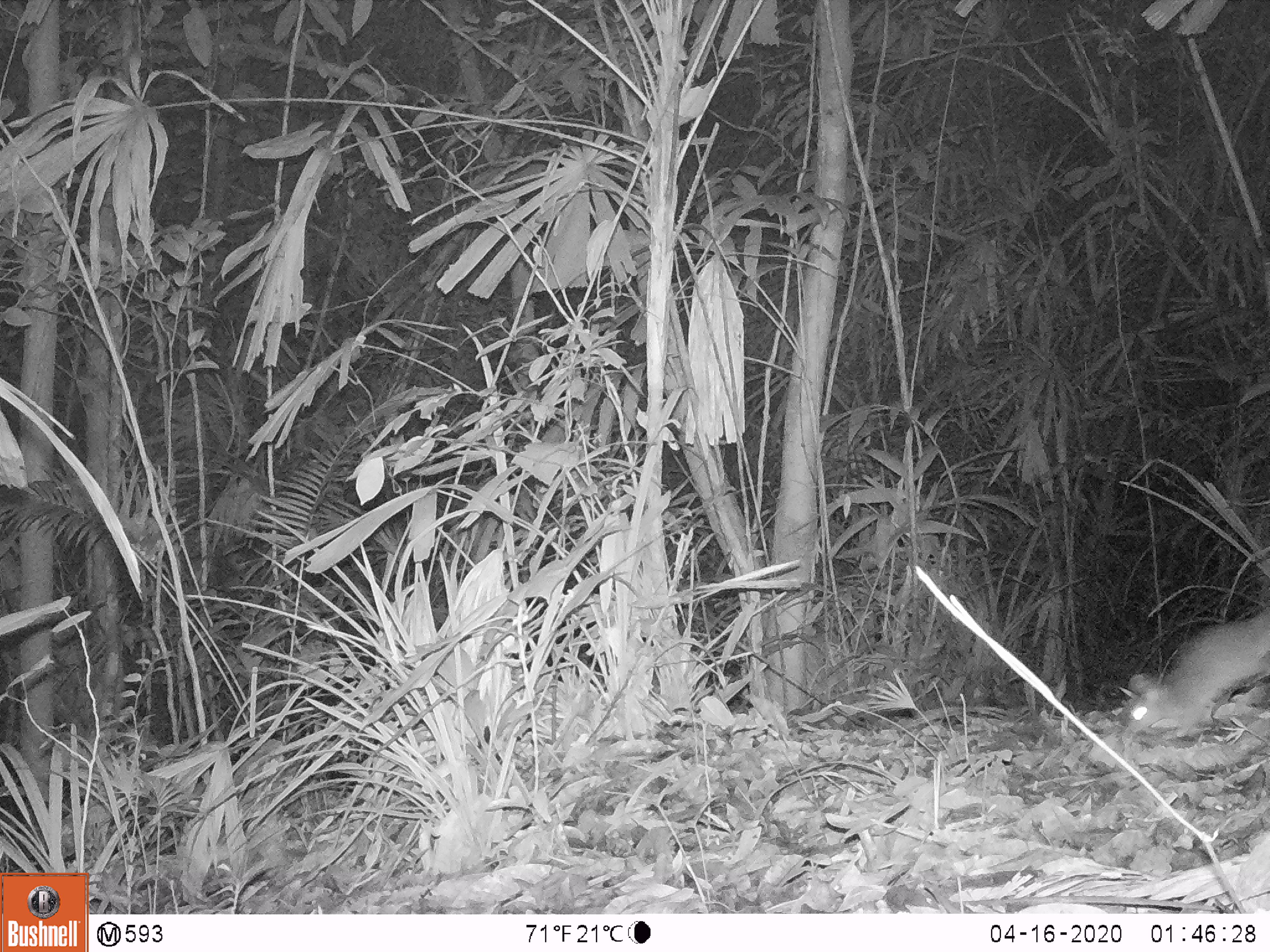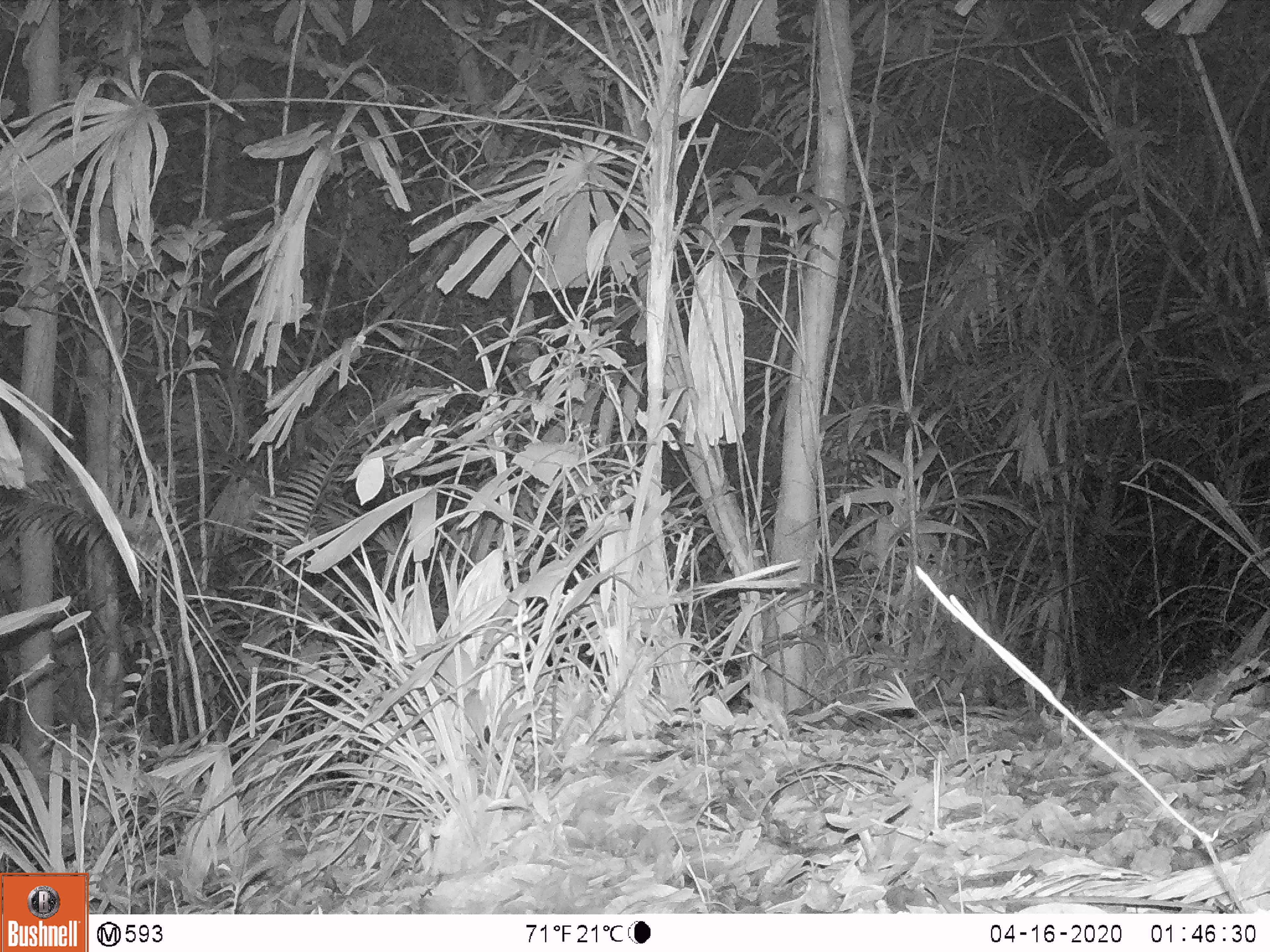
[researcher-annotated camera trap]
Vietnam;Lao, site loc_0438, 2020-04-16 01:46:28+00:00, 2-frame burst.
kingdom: Animalia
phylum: Chordata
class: Mammalia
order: Rodentia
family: Muridae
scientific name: Muridae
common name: old-world mice and rats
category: unidentified murid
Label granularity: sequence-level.